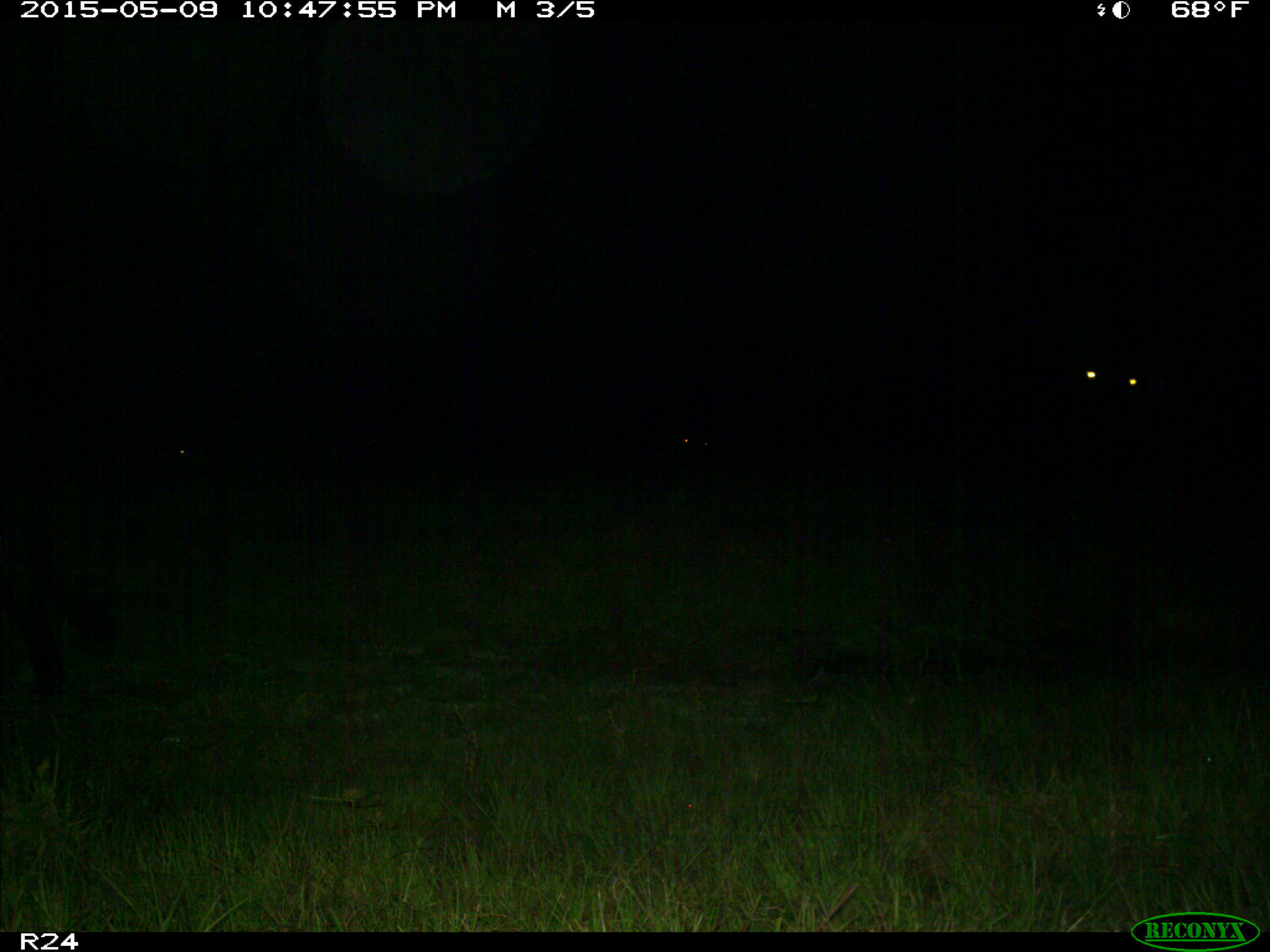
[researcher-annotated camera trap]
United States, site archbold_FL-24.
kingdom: Animalia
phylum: Chordata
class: Mammalia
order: Artiodactyla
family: Bovidae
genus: Bos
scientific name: Bos taurus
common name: domestic cow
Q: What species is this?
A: Bos taurus (domestic cow).